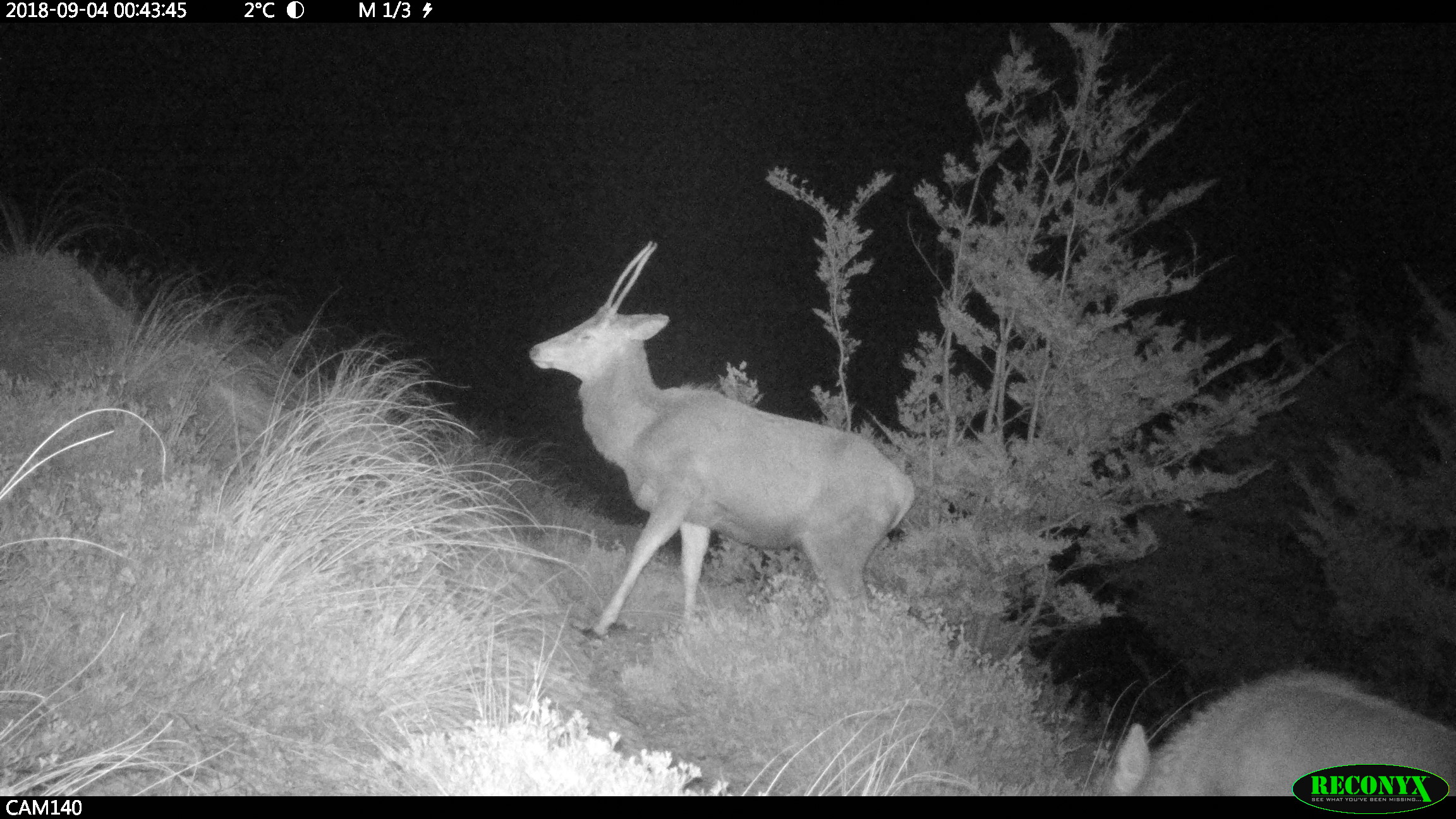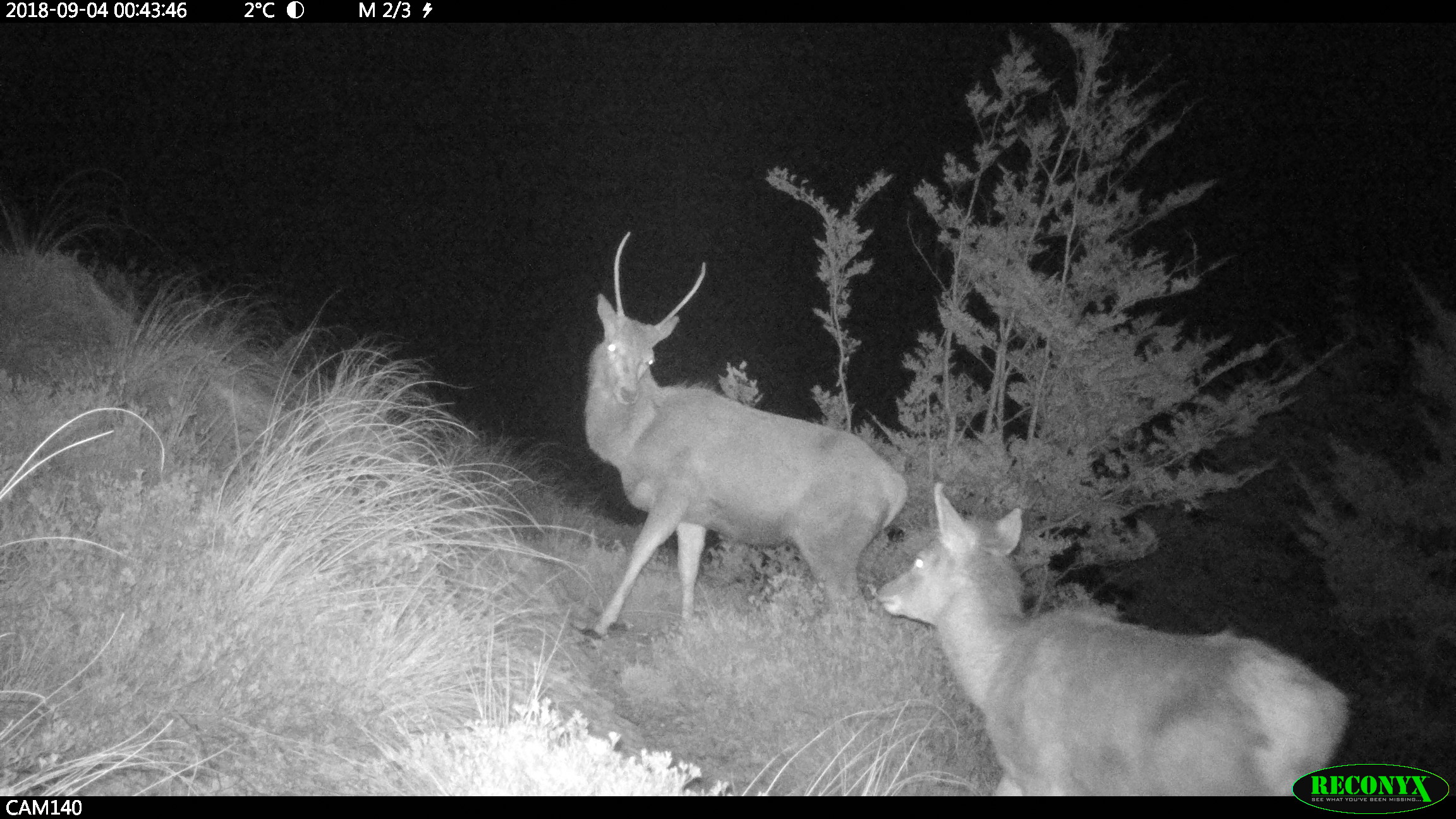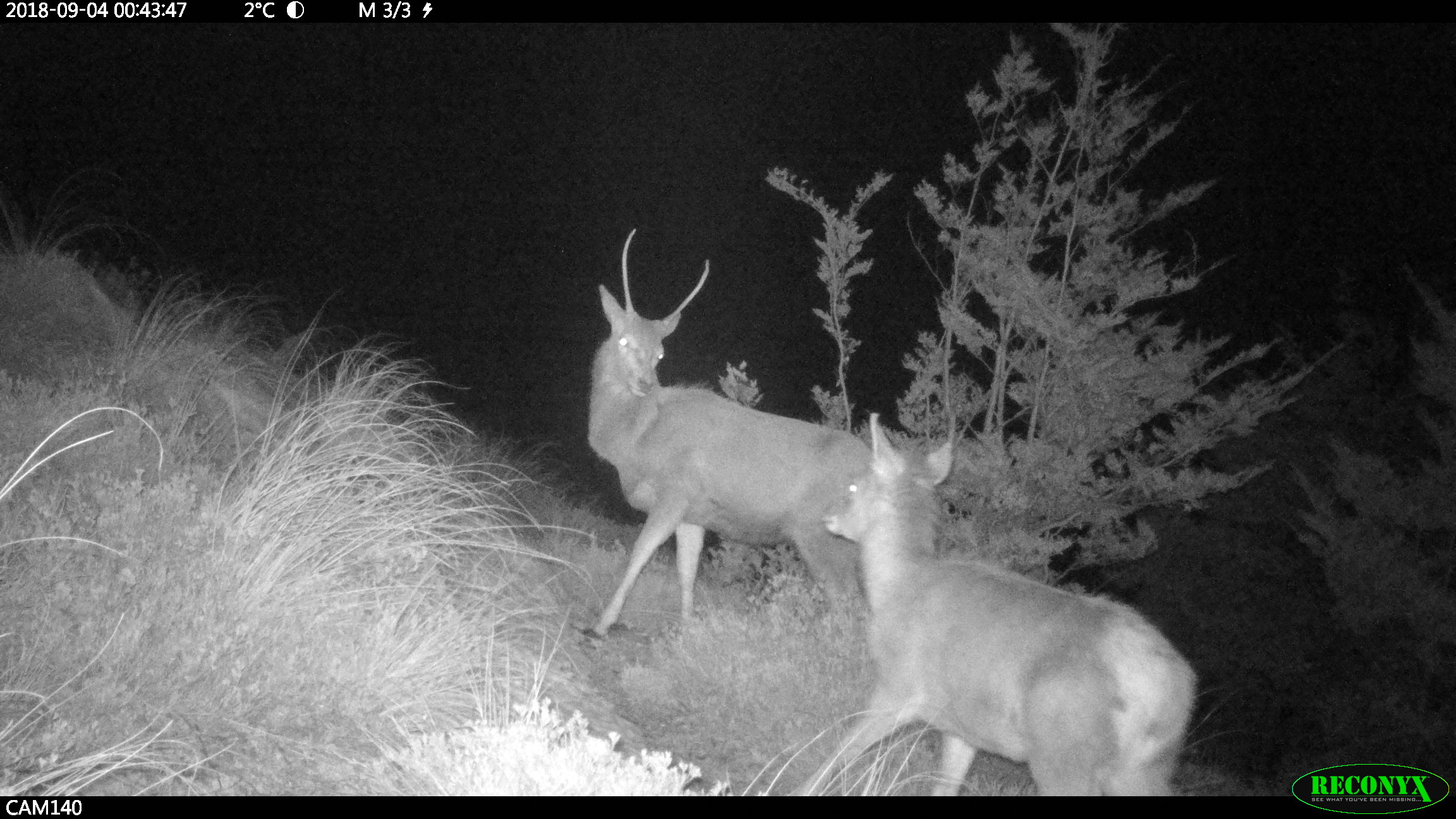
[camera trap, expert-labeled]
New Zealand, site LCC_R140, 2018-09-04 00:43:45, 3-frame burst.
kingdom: Animalia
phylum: Chordata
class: Mammalia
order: Artiodactyla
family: Cervidae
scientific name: Cervidae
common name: deer